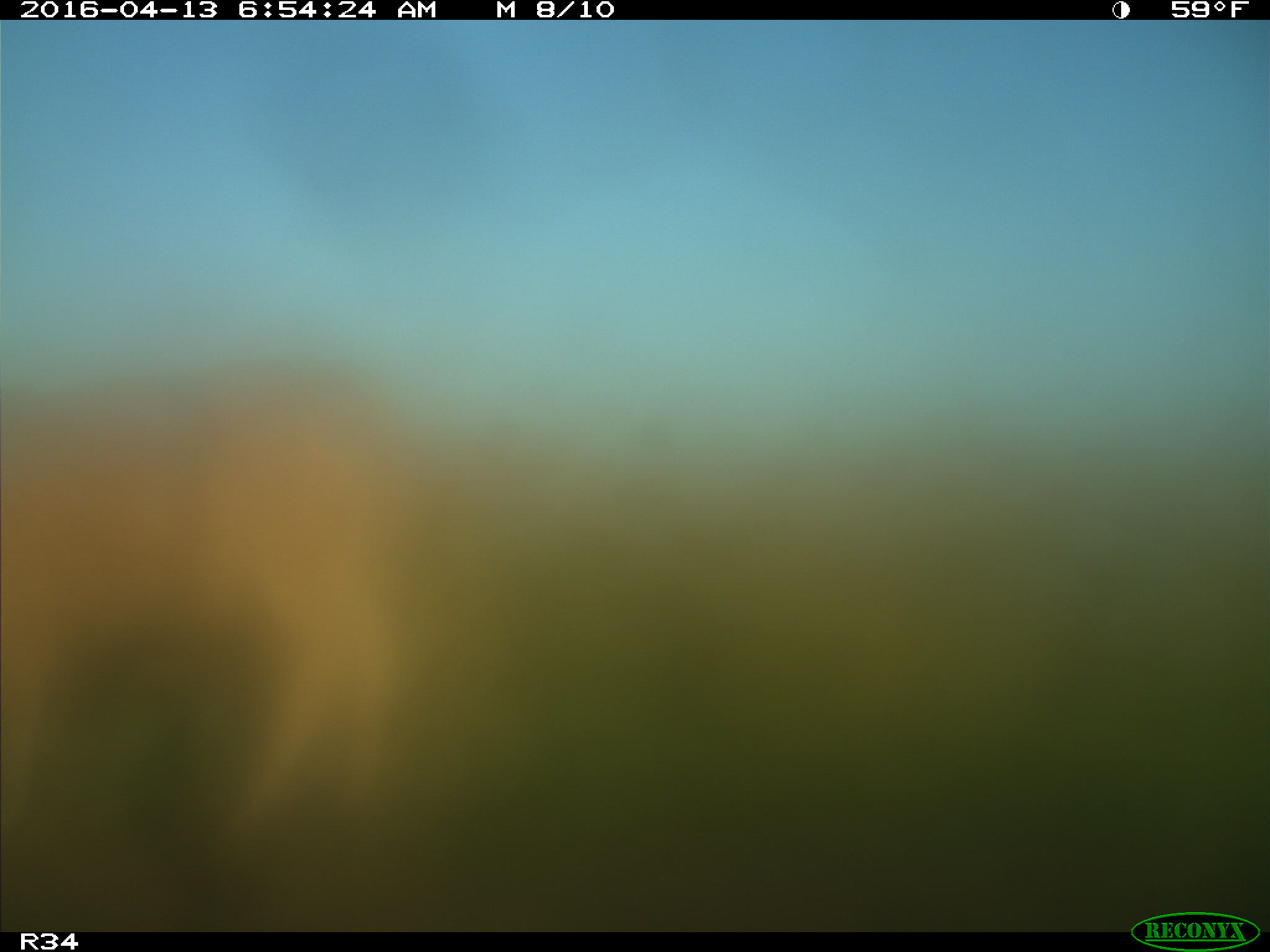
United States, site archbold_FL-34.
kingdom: Animalia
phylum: Chordata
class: Mammalia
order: Artiodactyla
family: Bovidae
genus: Bos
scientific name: Bos taurus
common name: domestic cow